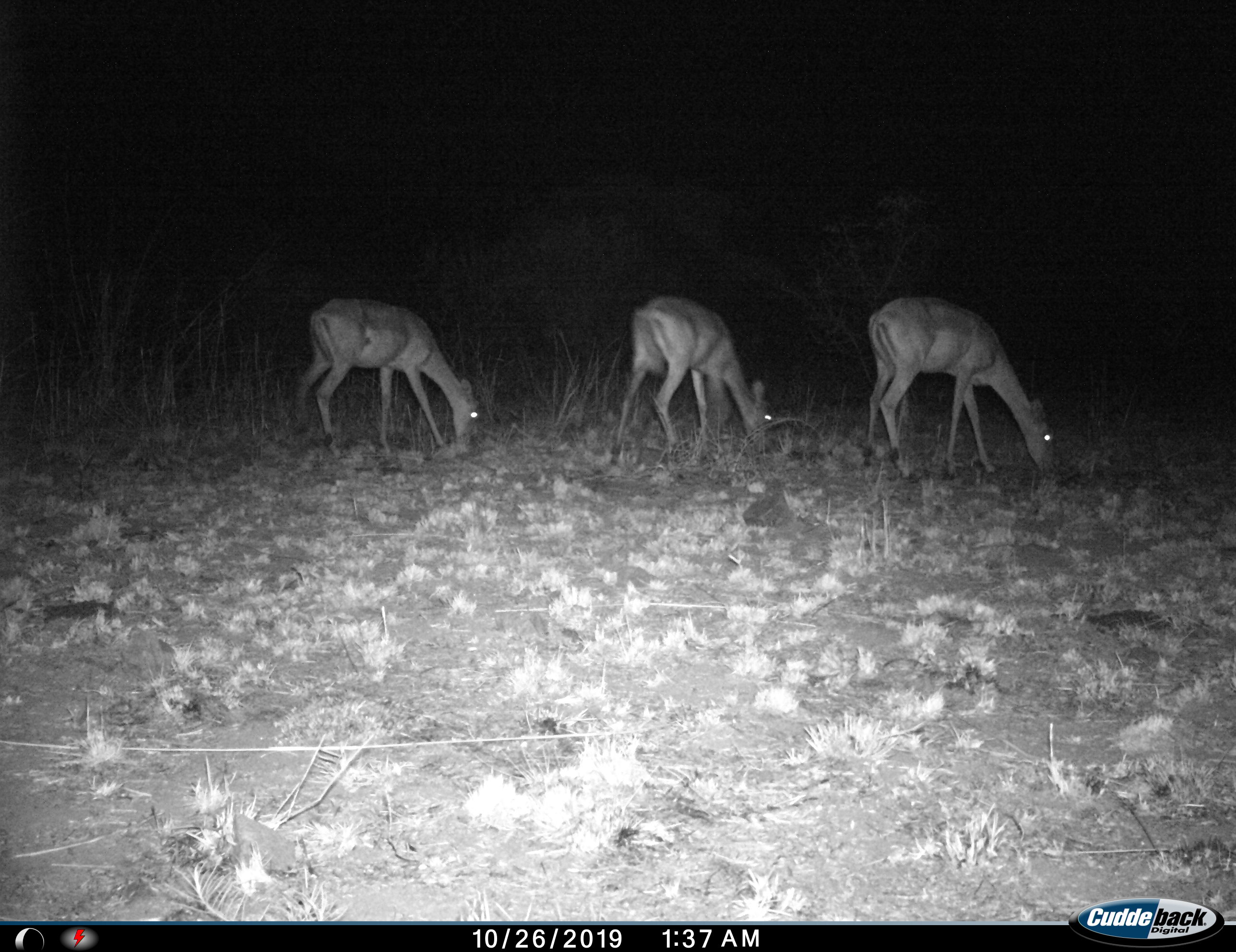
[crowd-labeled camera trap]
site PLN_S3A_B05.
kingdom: Animalia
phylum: Chordata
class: Mammalia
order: Artiodactyla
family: Bovidae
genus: Aepyceros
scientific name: Aepyceros melampus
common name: impala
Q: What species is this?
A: Impala (Aepyceros melampus).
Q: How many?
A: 3.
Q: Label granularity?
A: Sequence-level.